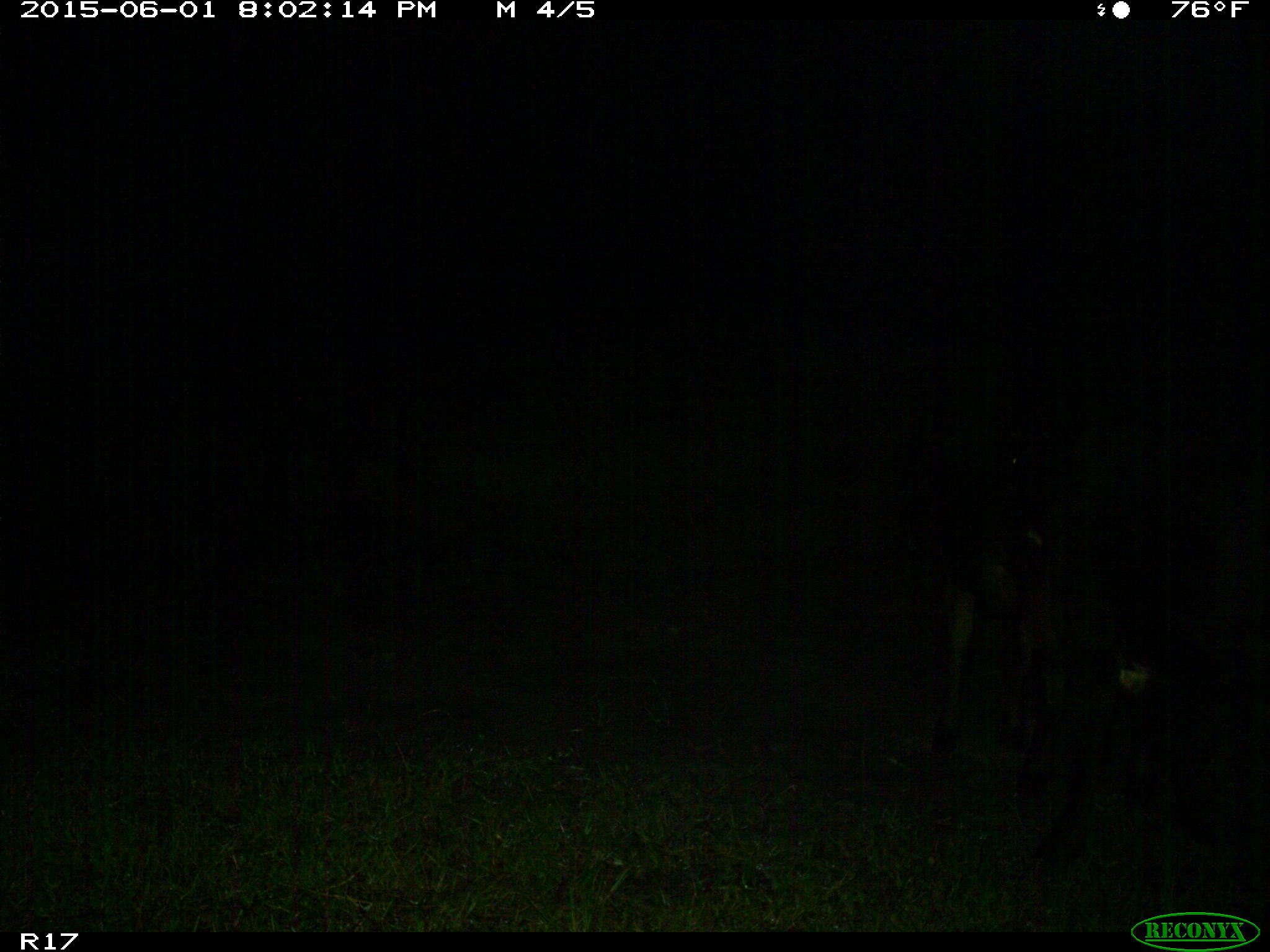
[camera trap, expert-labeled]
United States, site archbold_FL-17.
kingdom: Animalia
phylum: Chordata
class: Mammalia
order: Artiodactyla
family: Bovidae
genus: Bos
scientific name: Bos taurus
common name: domestic cow